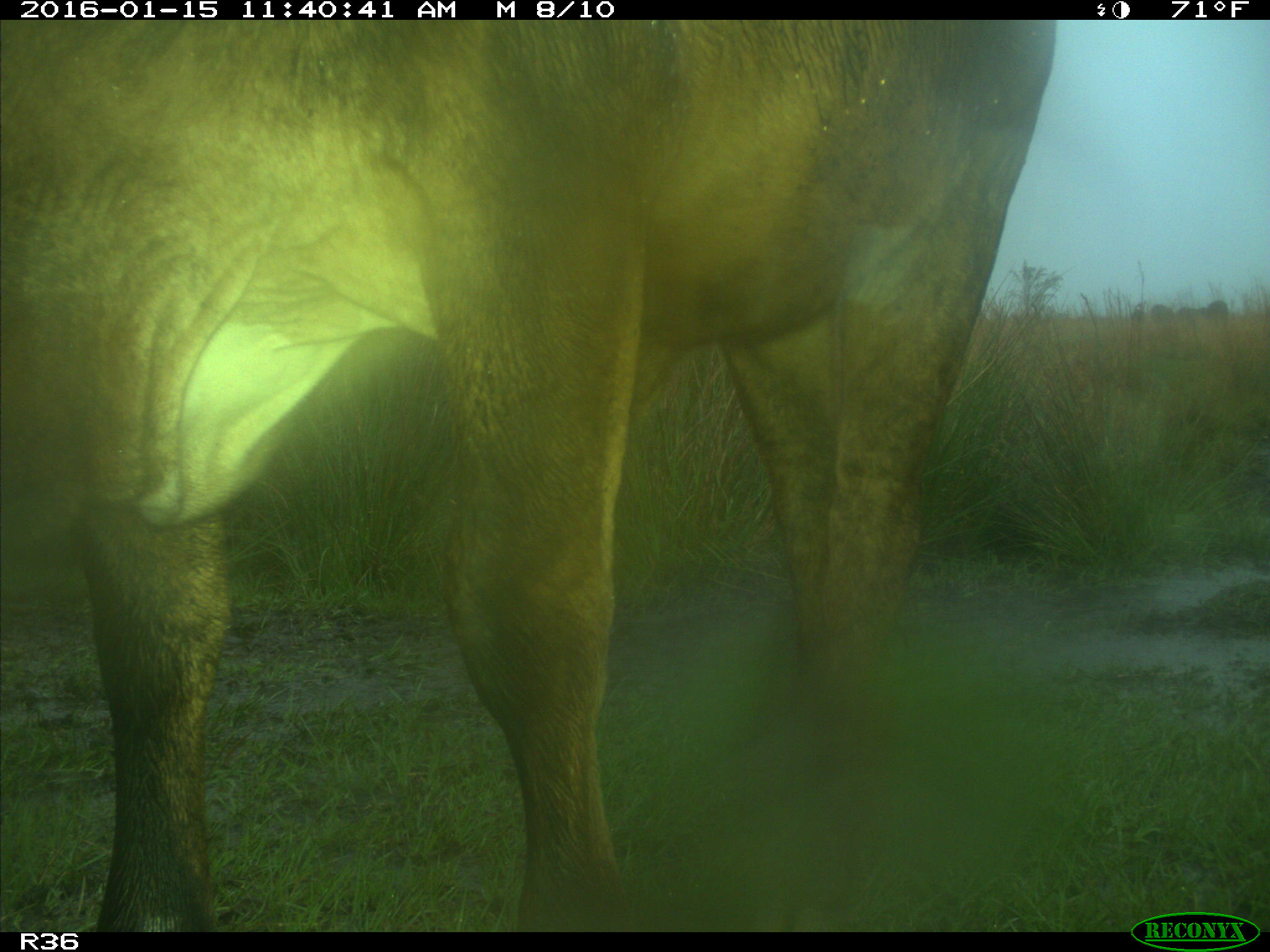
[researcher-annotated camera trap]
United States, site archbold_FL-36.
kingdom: Animalia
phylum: Chordata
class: Mammalia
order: Artiodactyla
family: Bovidae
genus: Bos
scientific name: Bos taurus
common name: domestic cow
Bos taurus (domestic cow).